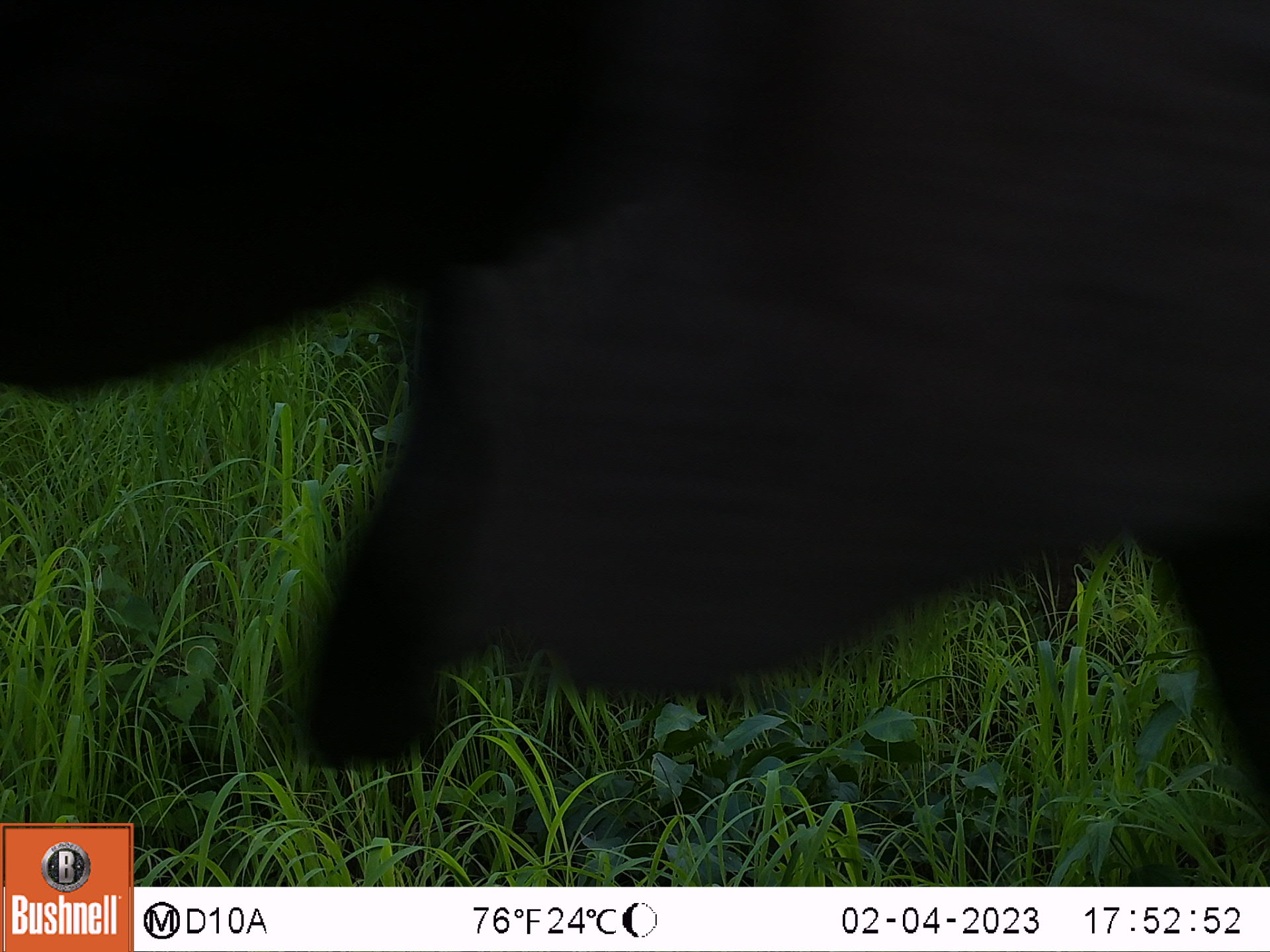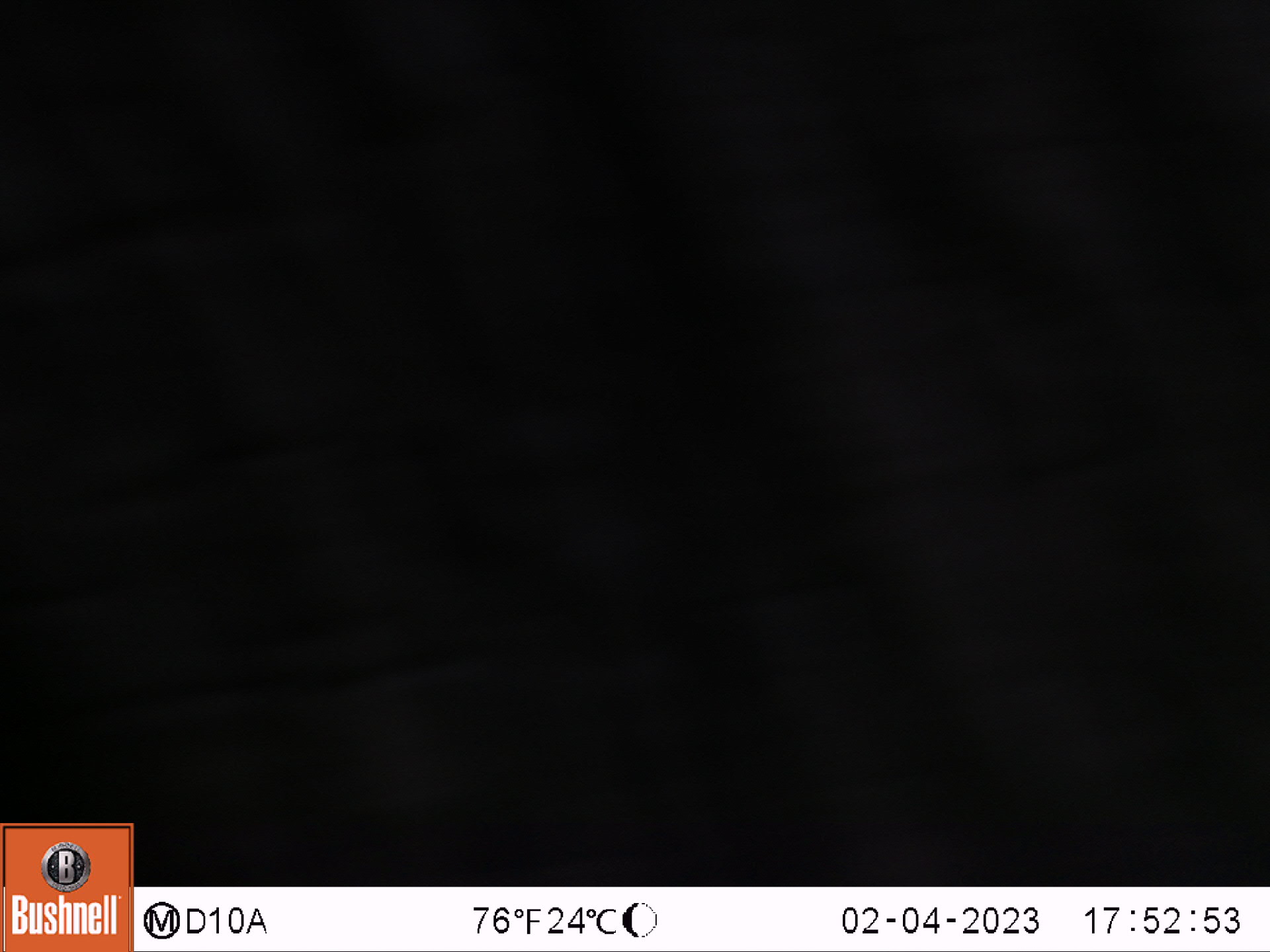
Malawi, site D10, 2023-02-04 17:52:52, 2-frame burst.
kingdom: Animalia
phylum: Chordata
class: Mammalia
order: Proboscidea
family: Elephantidae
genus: Loxodonta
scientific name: Loxodonta africana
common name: african savanna elephant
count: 1